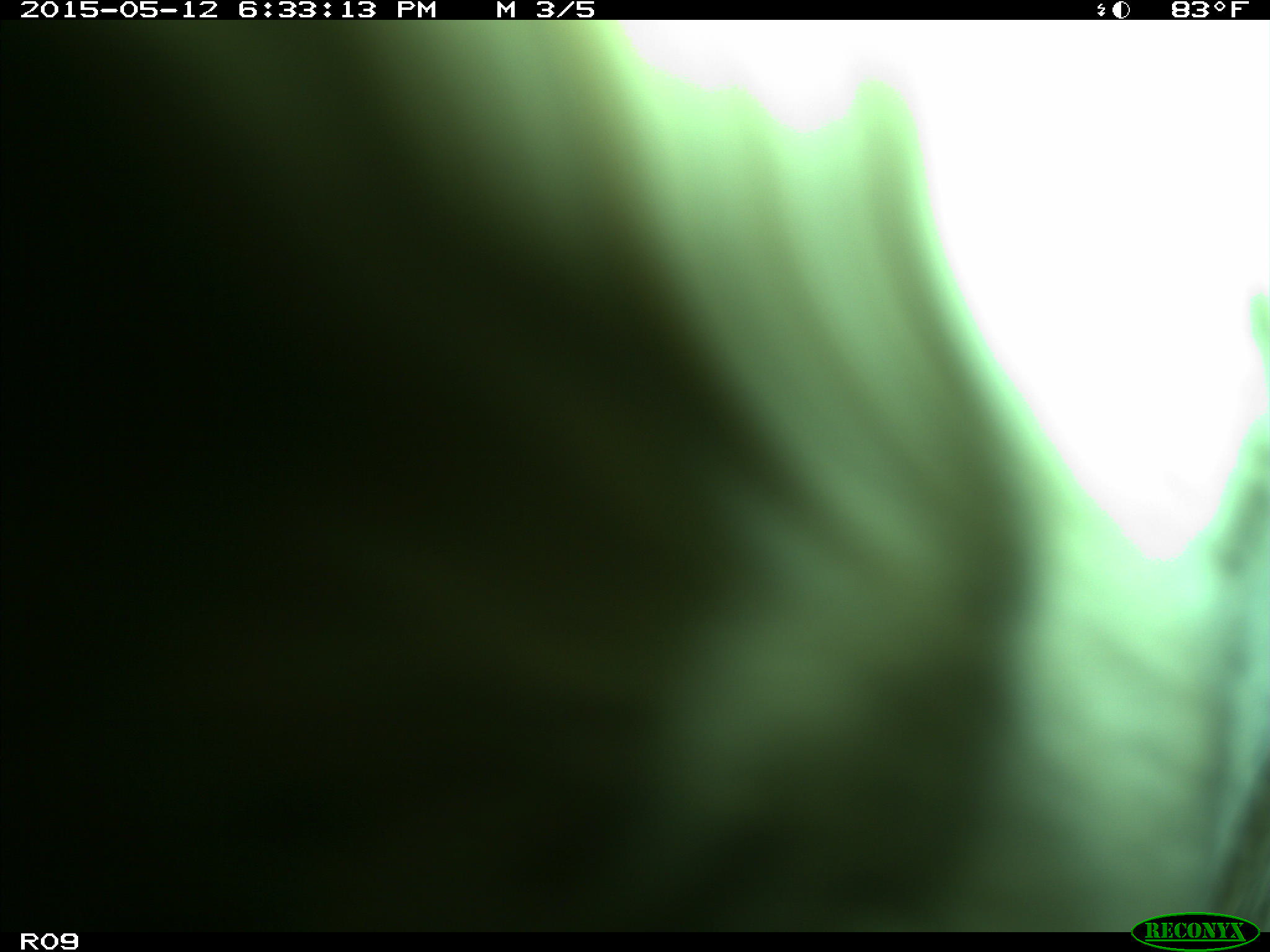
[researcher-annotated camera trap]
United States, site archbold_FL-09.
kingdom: Animalia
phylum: Chordata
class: Mammalia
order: Artiodactyla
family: Bovidae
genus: Bos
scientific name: Bos taurus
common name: domestic cow